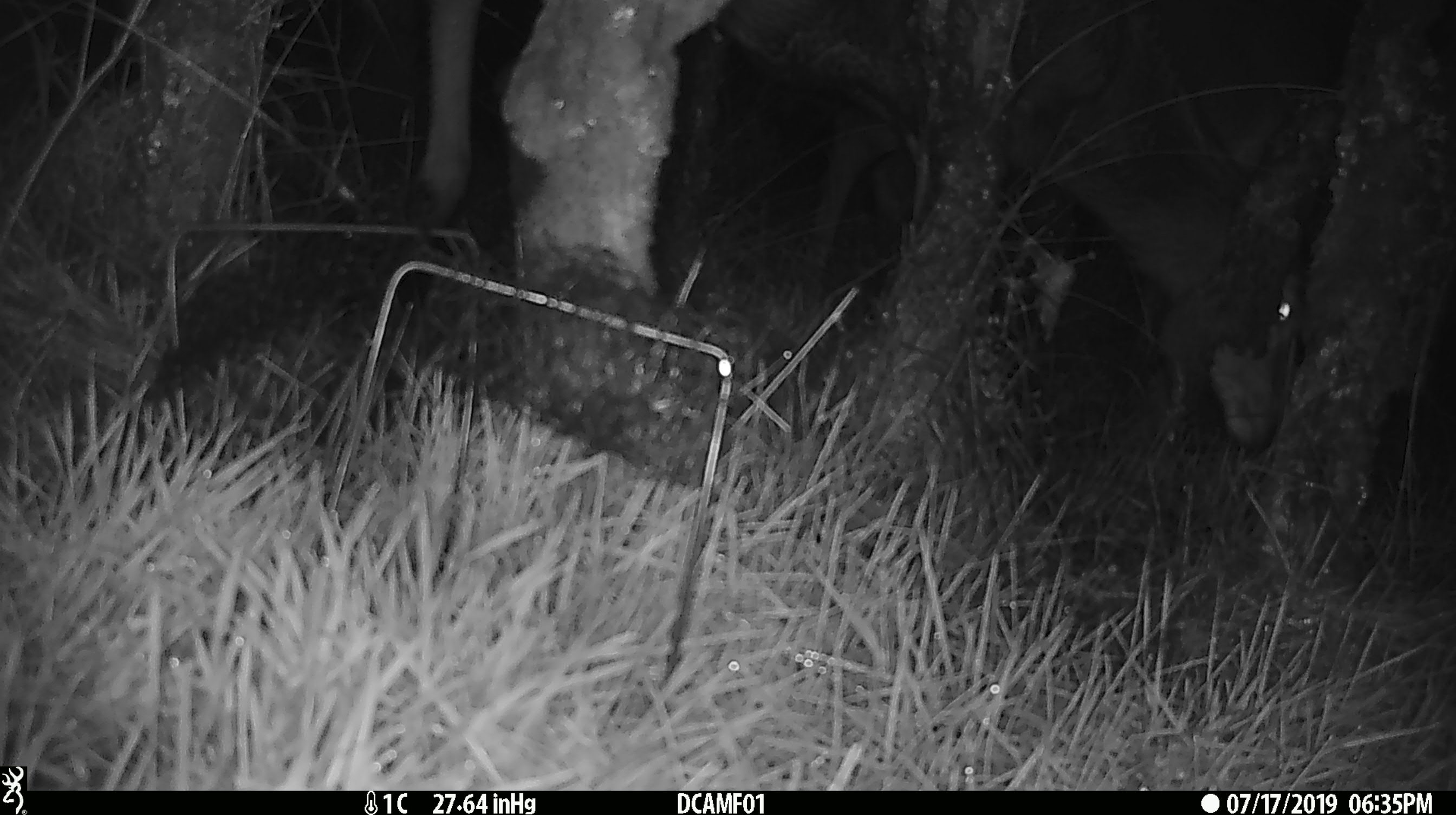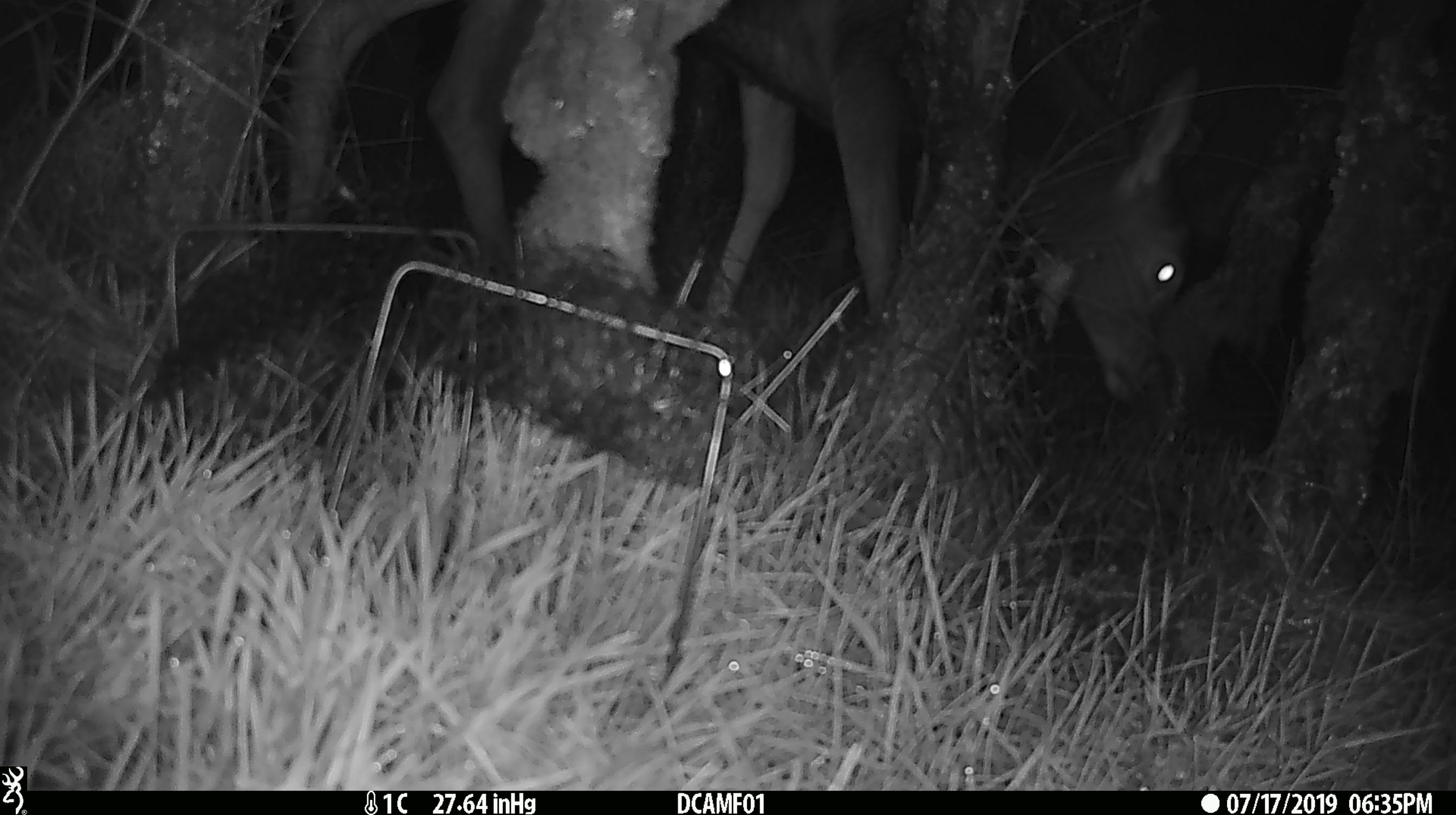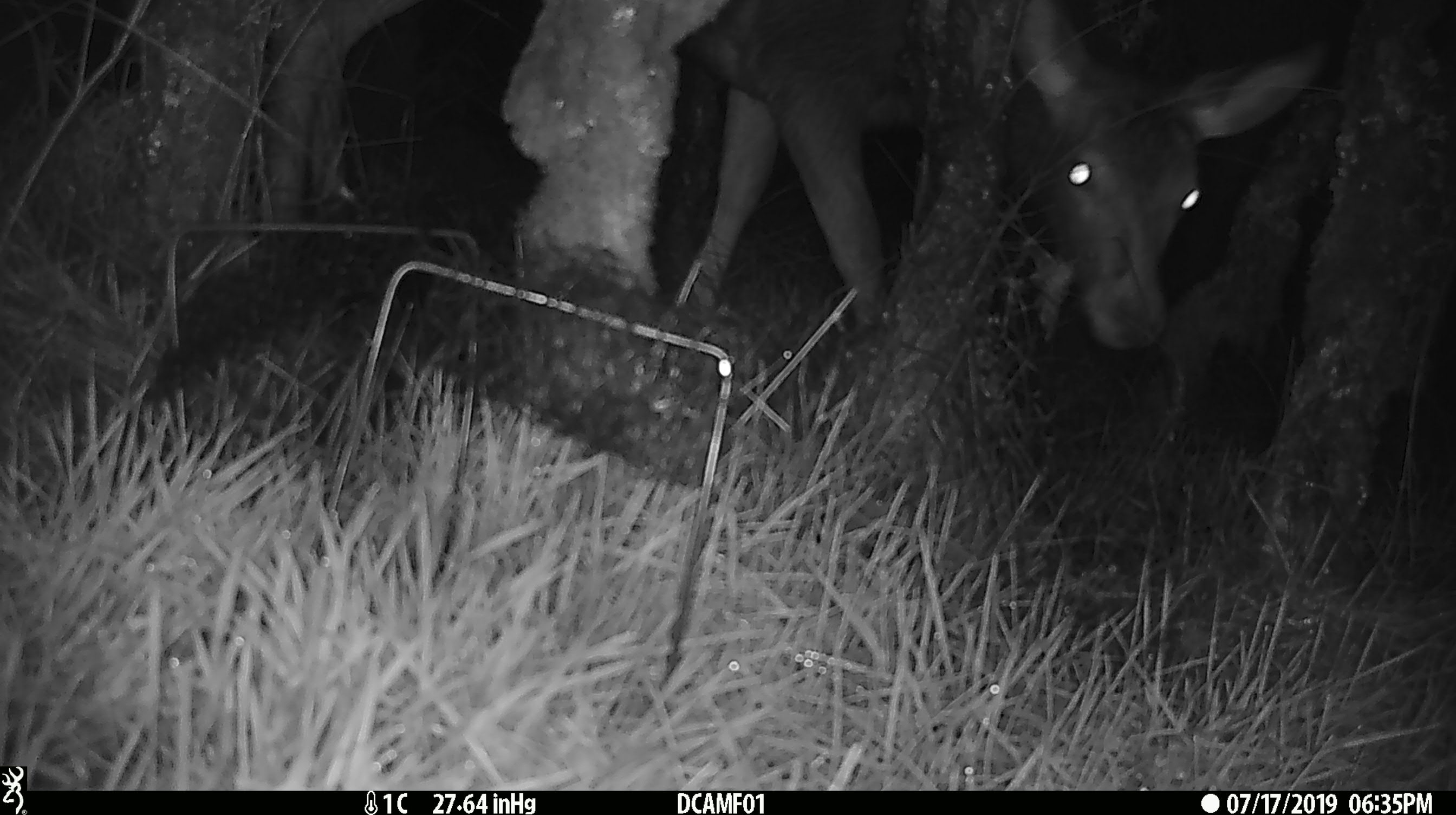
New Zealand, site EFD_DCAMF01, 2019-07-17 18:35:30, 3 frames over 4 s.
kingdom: Animalia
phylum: Chordata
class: Mammalia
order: Artiodactyla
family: Cervidae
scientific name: Cervidae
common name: deer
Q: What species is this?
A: Deer (Cervidae).